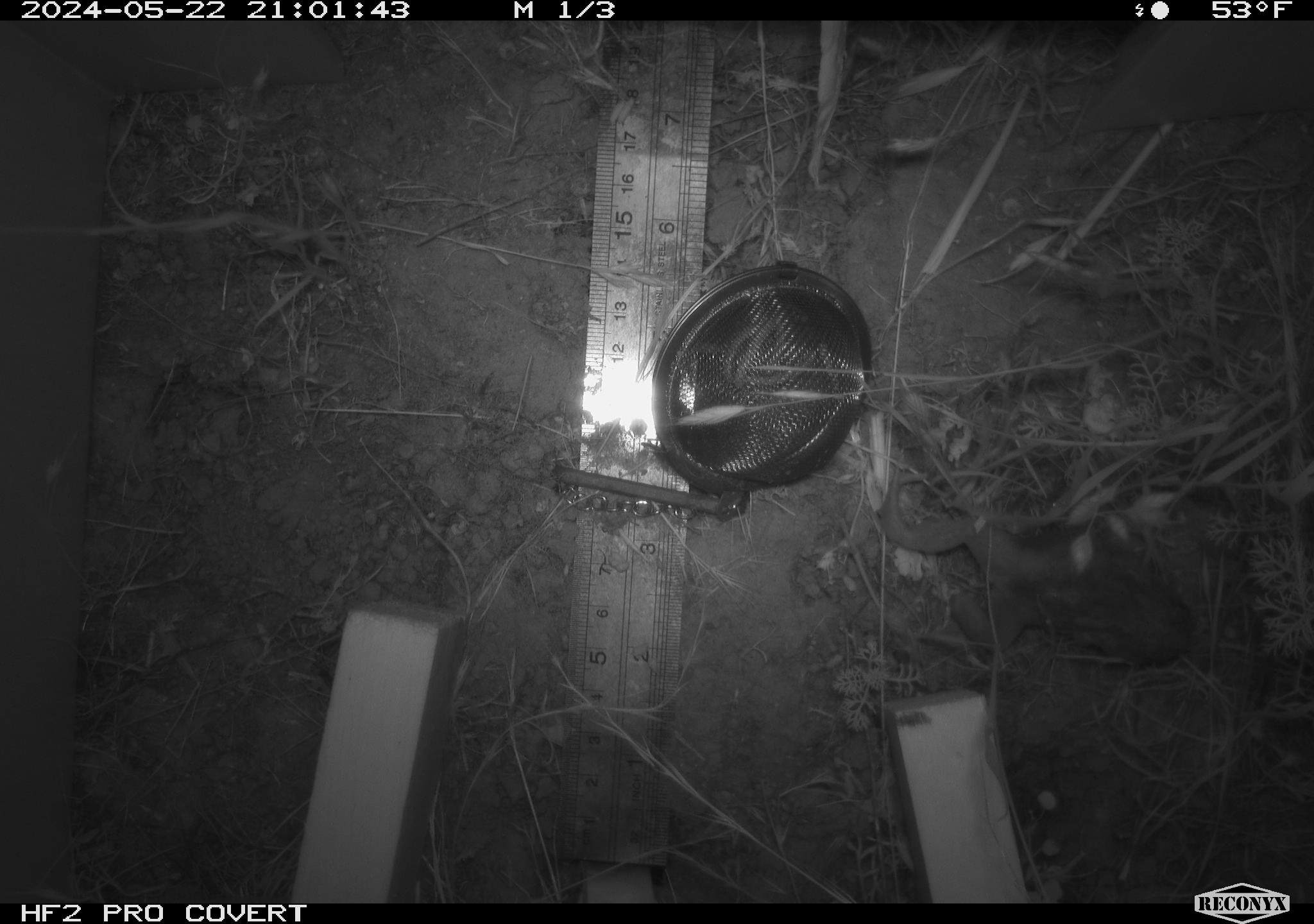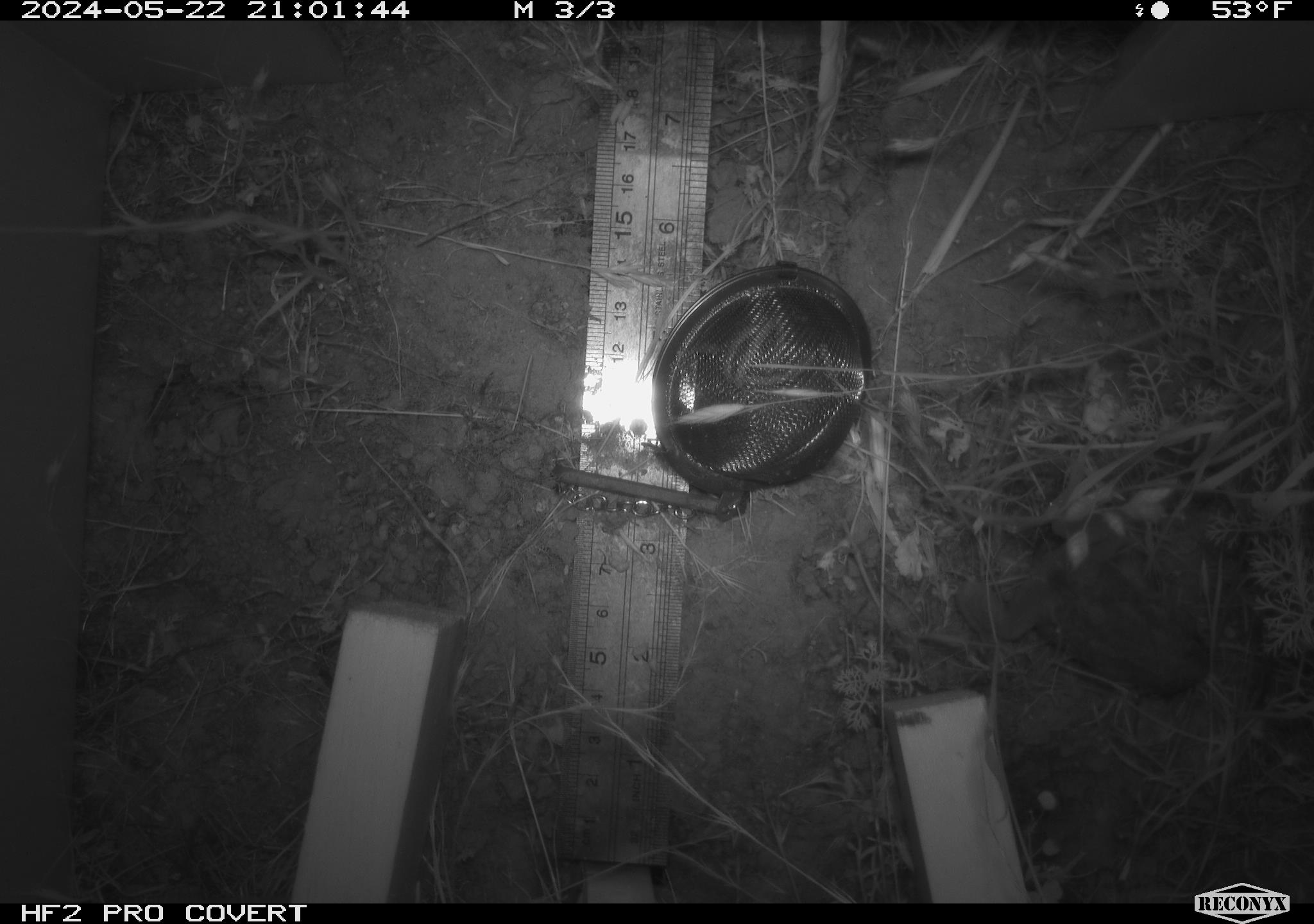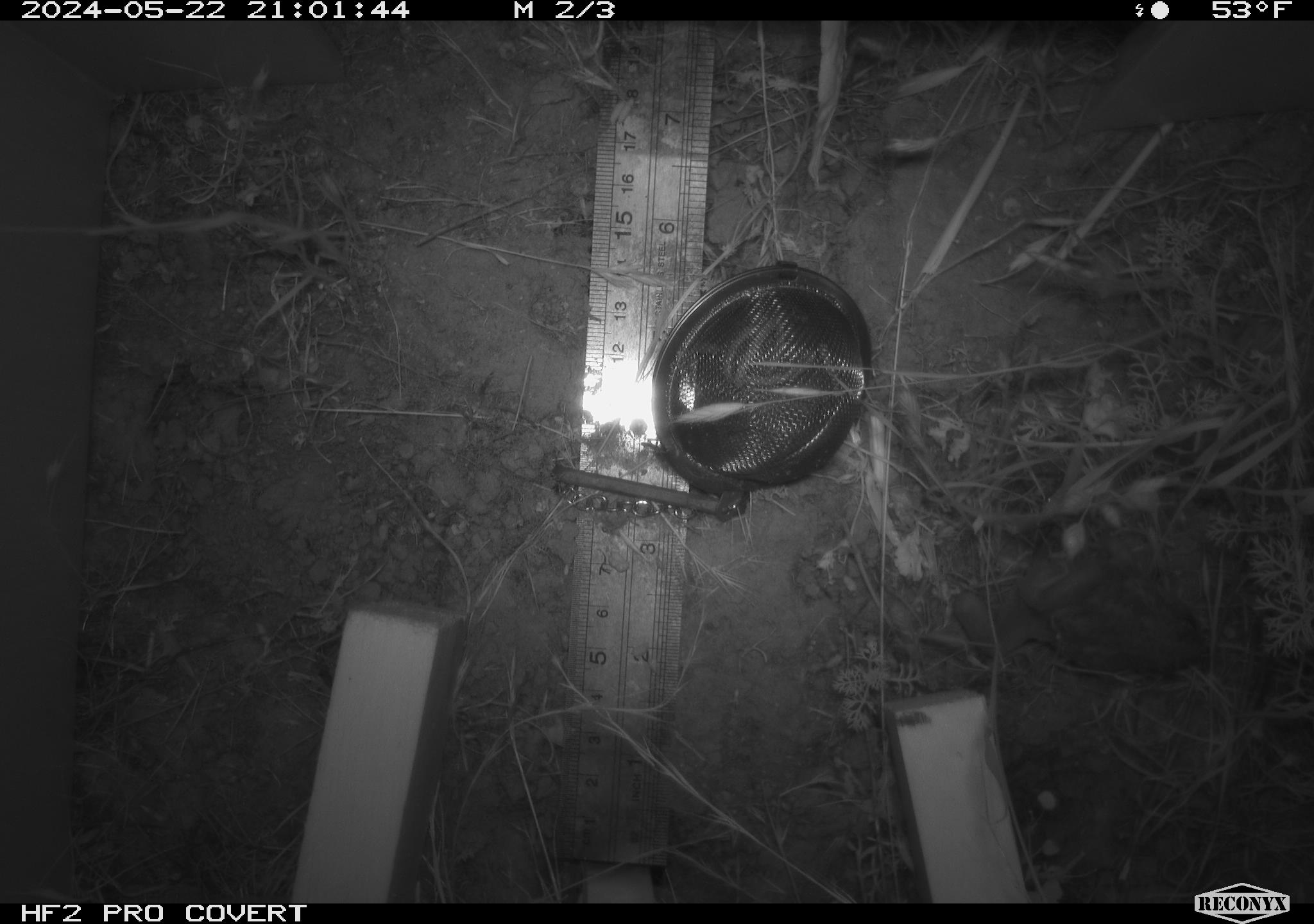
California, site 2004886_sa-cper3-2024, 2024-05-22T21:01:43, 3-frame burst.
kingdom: Animalia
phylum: Chordata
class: Amphibia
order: Anura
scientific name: Anura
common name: frogs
Frogs (Anura).